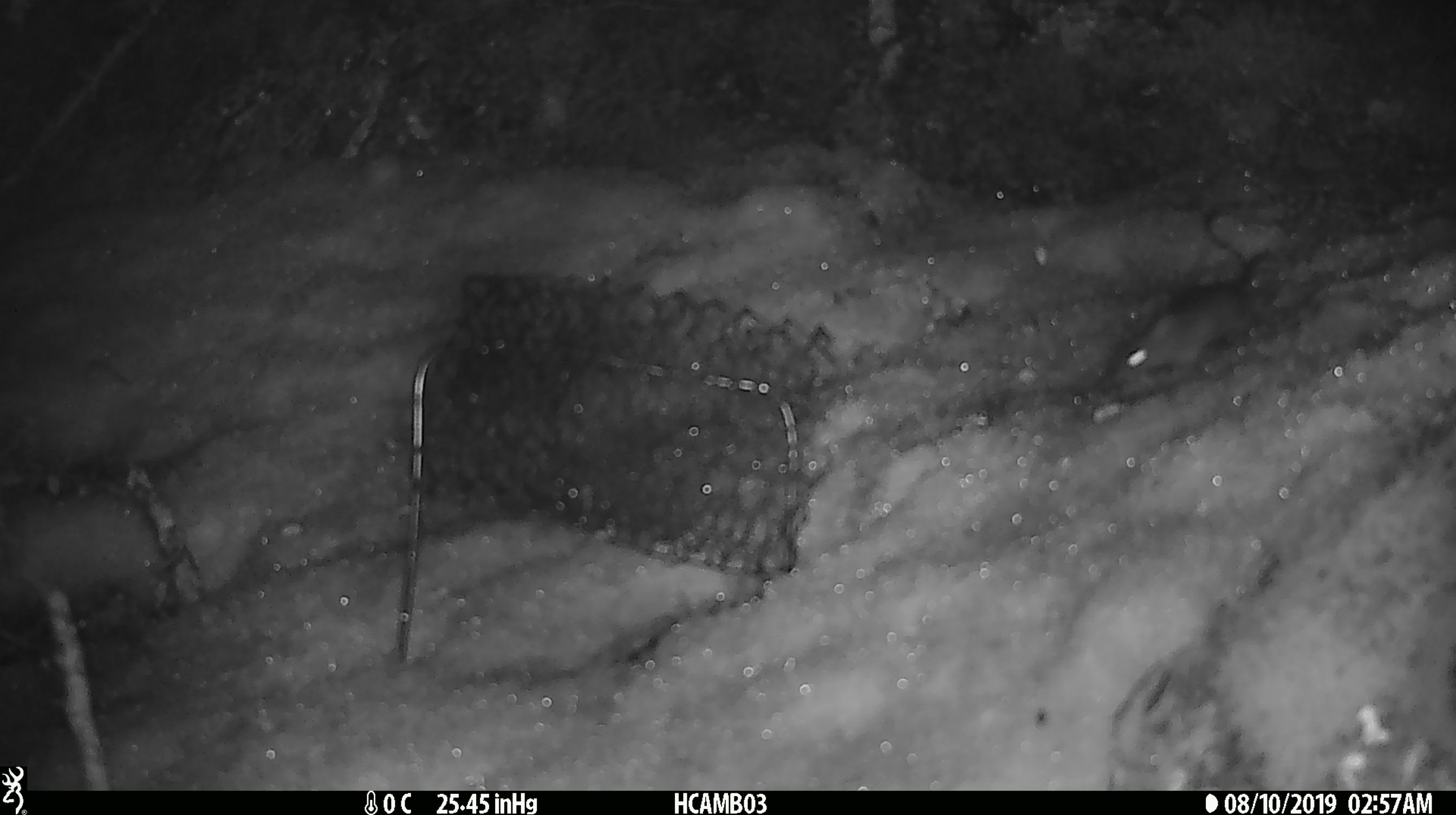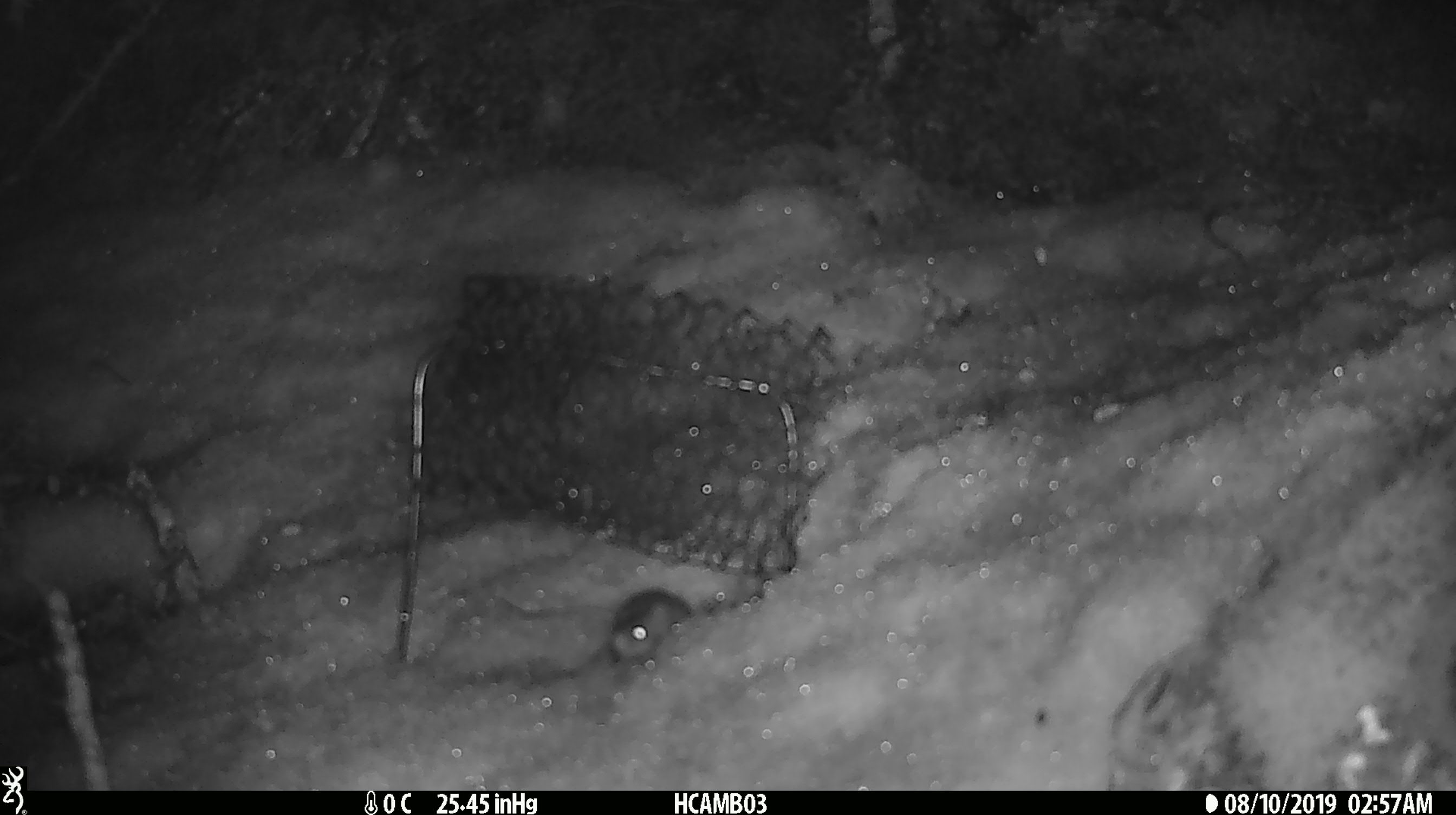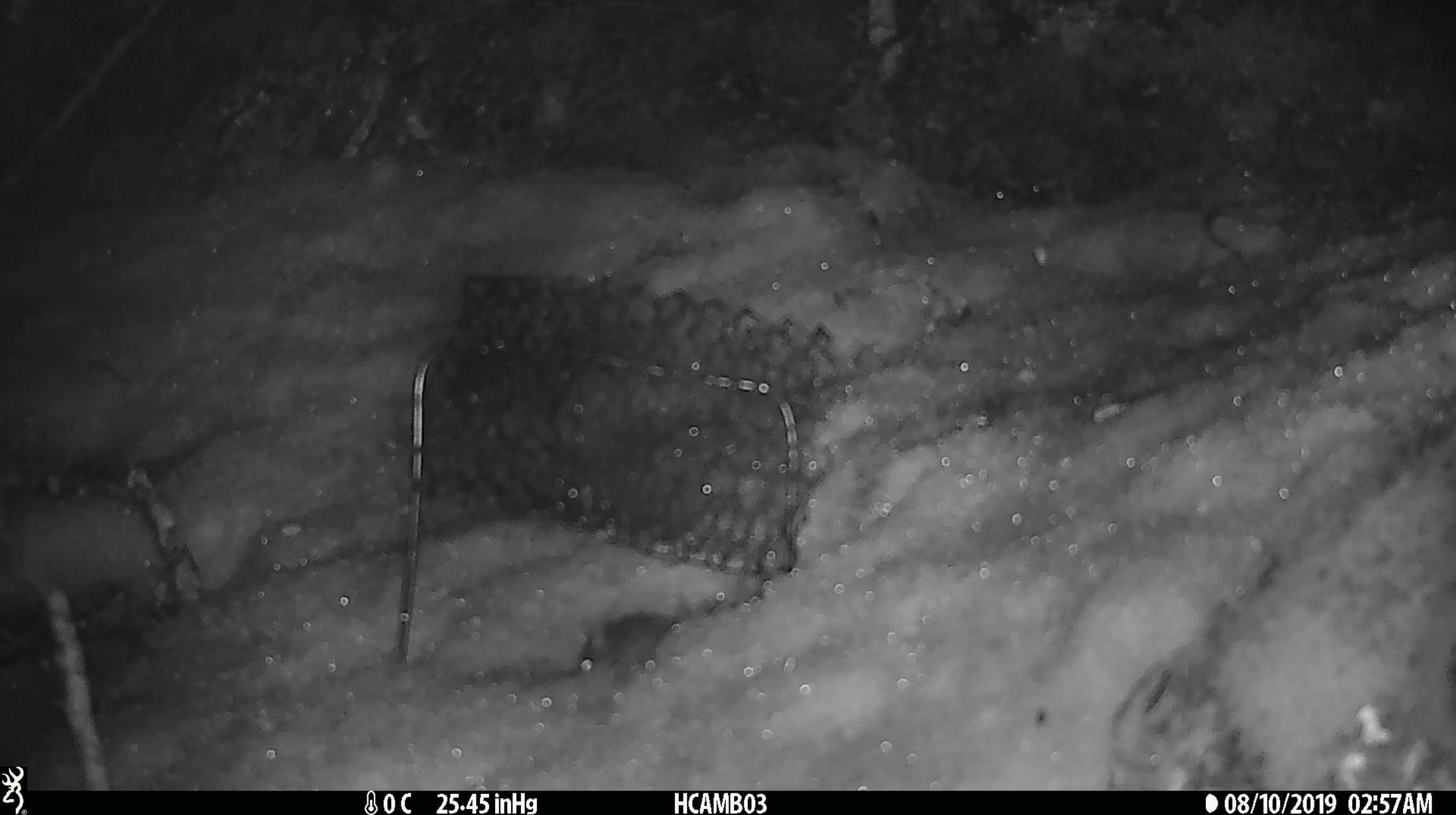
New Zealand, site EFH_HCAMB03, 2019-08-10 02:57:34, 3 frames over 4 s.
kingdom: Animalia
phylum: Chordata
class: Mammalia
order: Rodentia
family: Muridae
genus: Mus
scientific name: Mus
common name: mouse